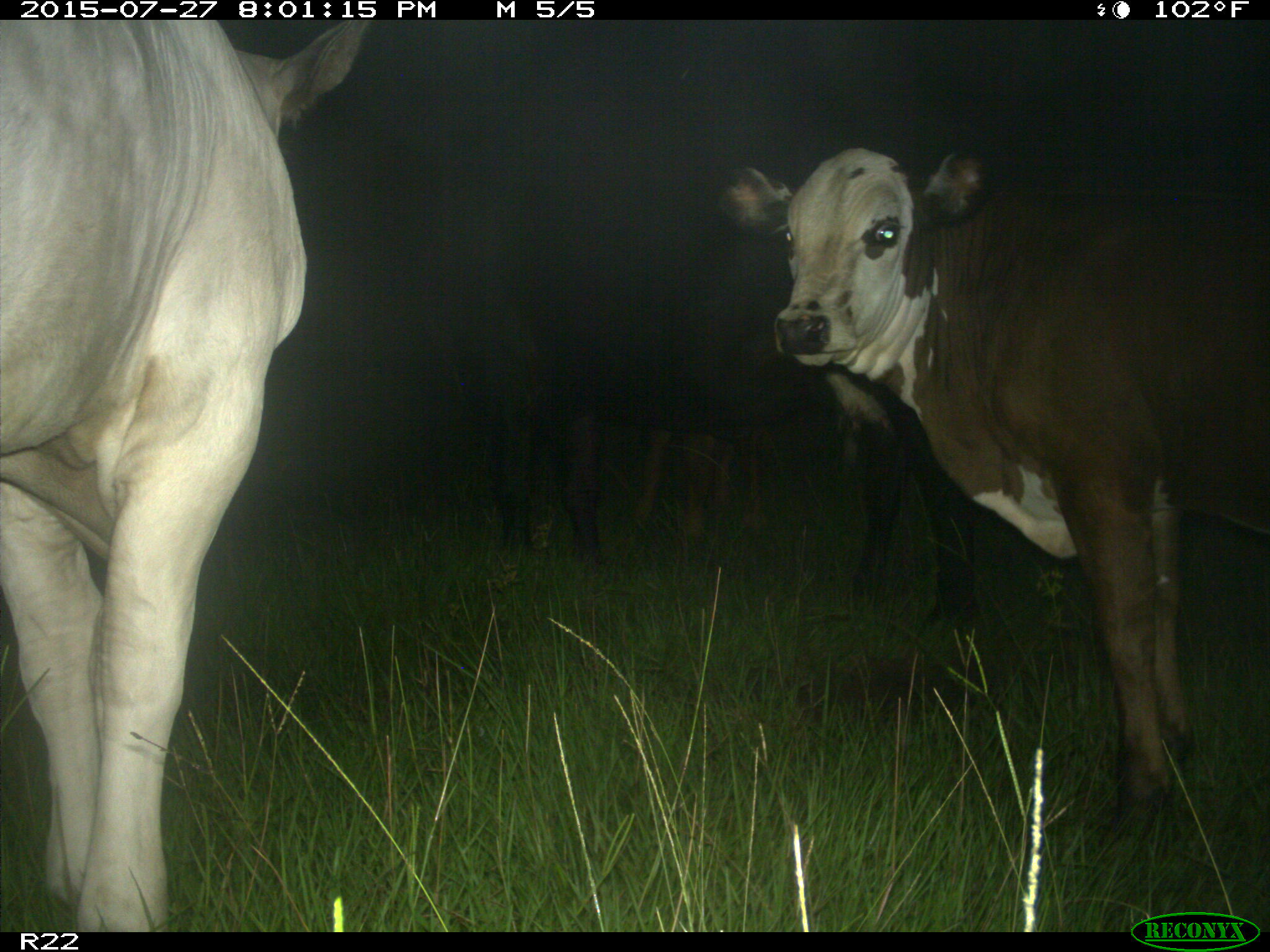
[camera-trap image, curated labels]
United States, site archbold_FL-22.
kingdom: Animalia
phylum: Chordata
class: Mammalia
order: Artiodactyla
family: Bovidae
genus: Bos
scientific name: Bos taurus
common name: domestic cow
Bos taurus (domestic cow).